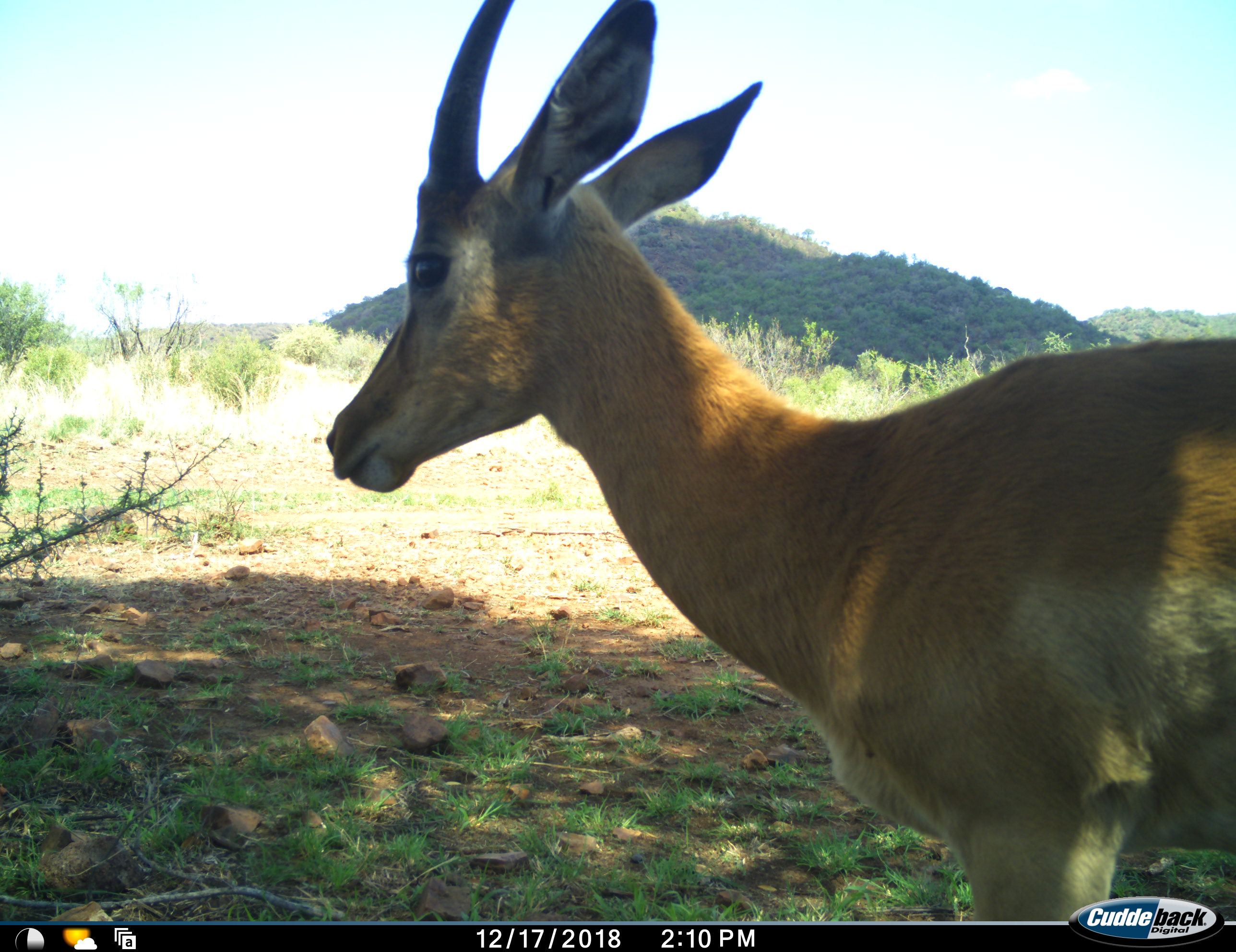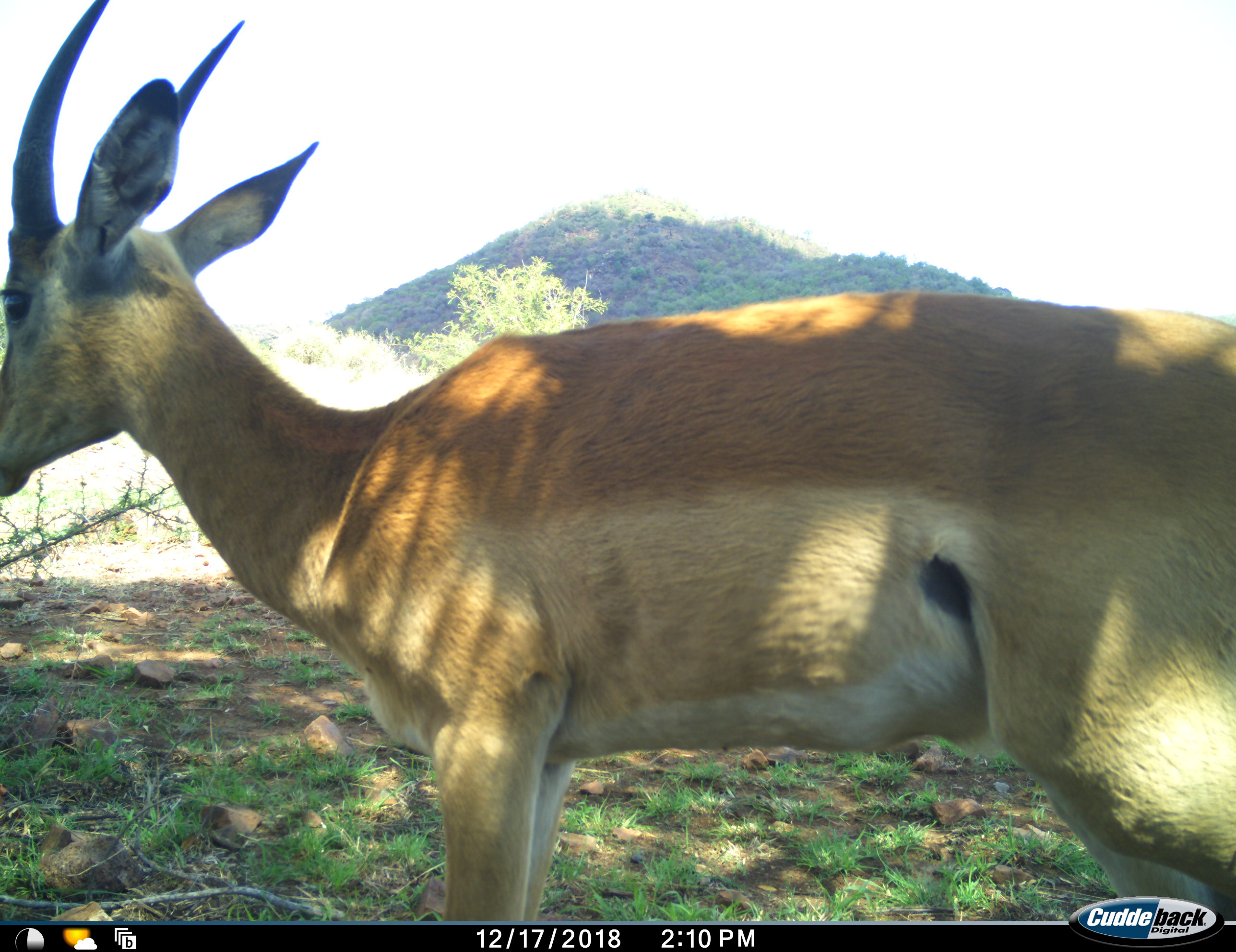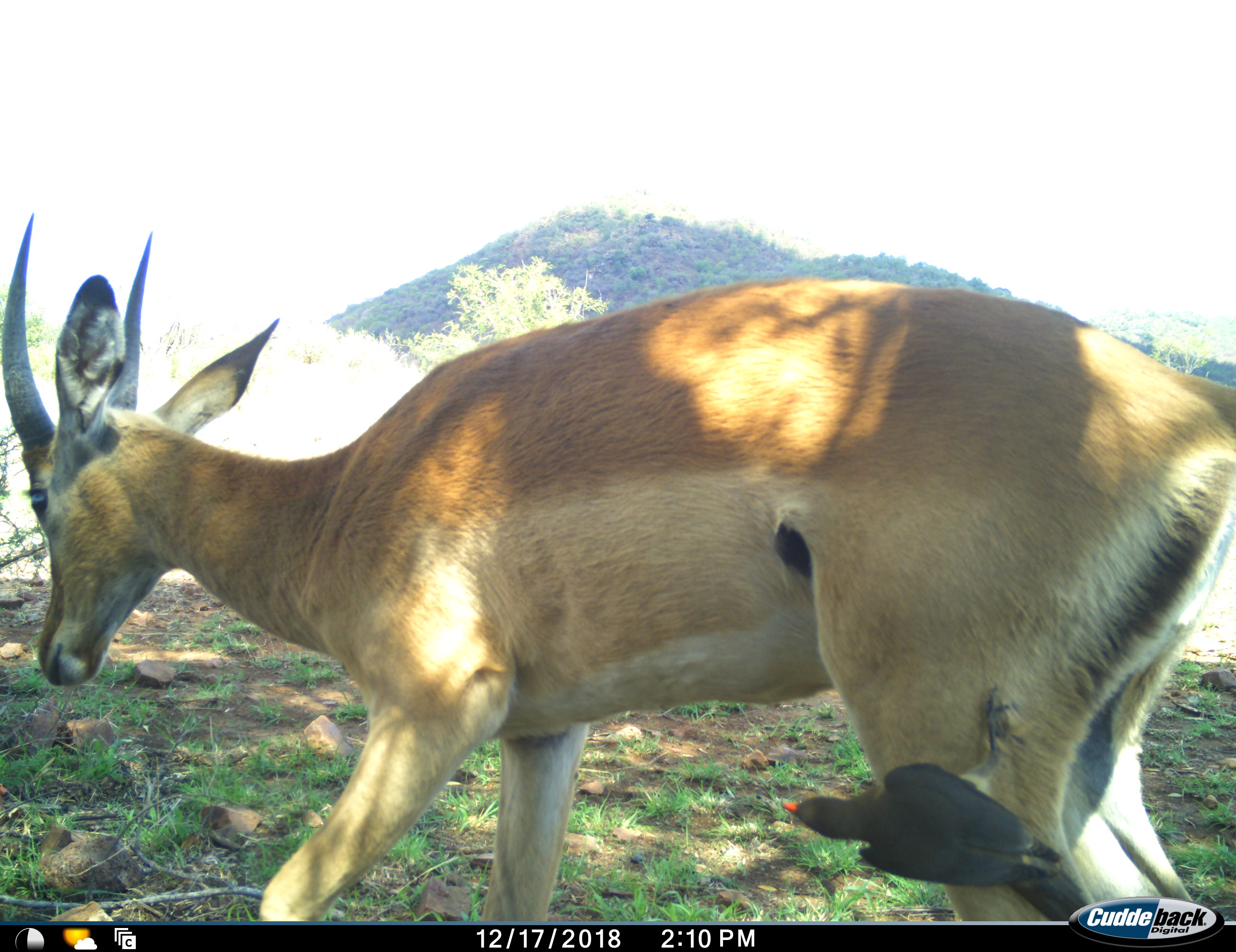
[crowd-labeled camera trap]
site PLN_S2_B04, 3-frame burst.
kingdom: Animalia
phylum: Chordata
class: Aves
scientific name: Aves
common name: bird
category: birdother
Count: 1.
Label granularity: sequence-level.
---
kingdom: Animalia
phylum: Chordata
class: Mammalia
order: Artiodactyla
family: Bovidae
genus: Aepyceros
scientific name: Aepyceros melampus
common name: impala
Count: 1.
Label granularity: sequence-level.